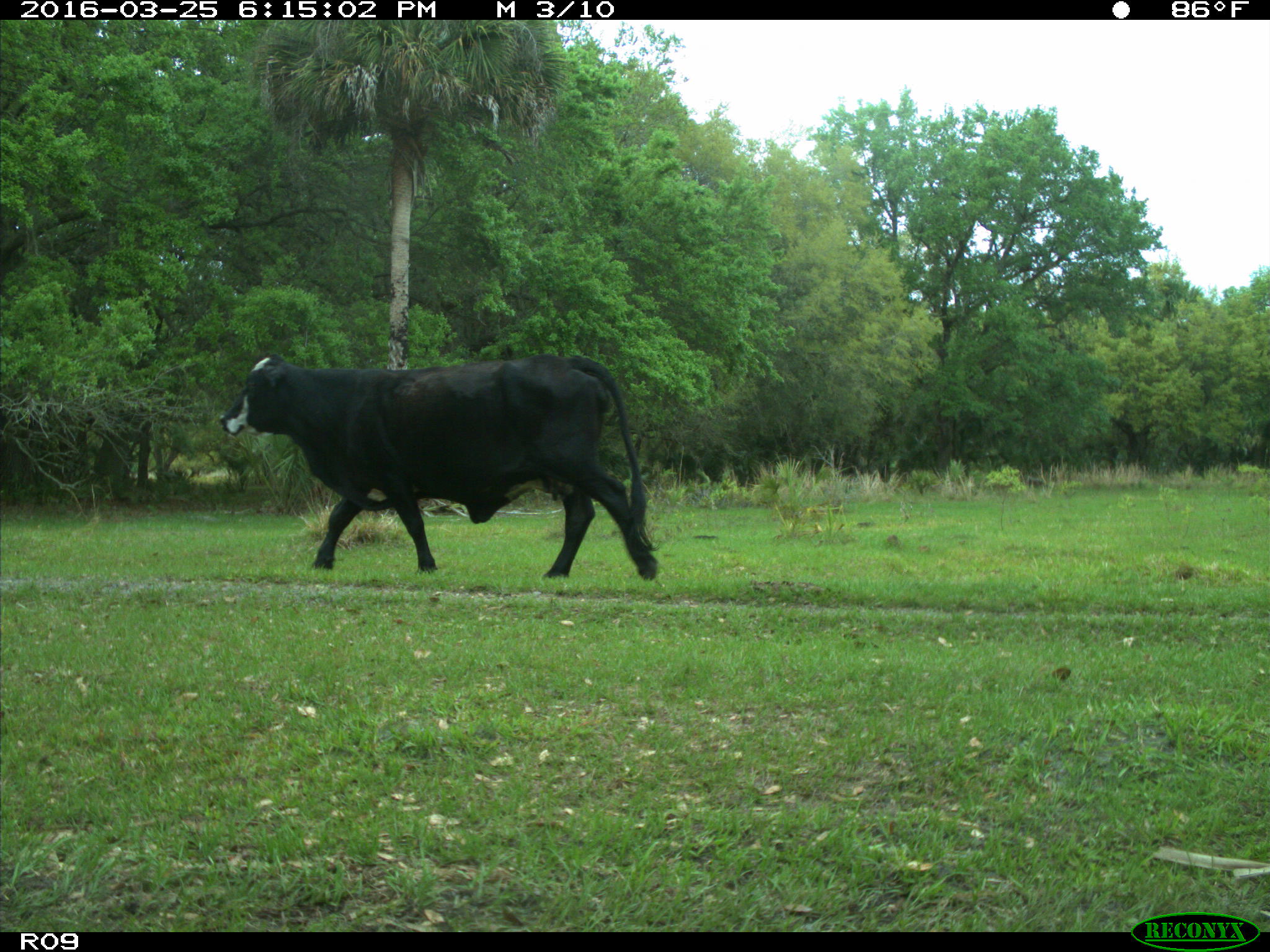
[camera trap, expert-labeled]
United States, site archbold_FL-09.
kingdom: Animalia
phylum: Chordata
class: Mammalia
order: Artiodactyla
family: Bovidae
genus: Bos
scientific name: Bos taurus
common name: domestic cow